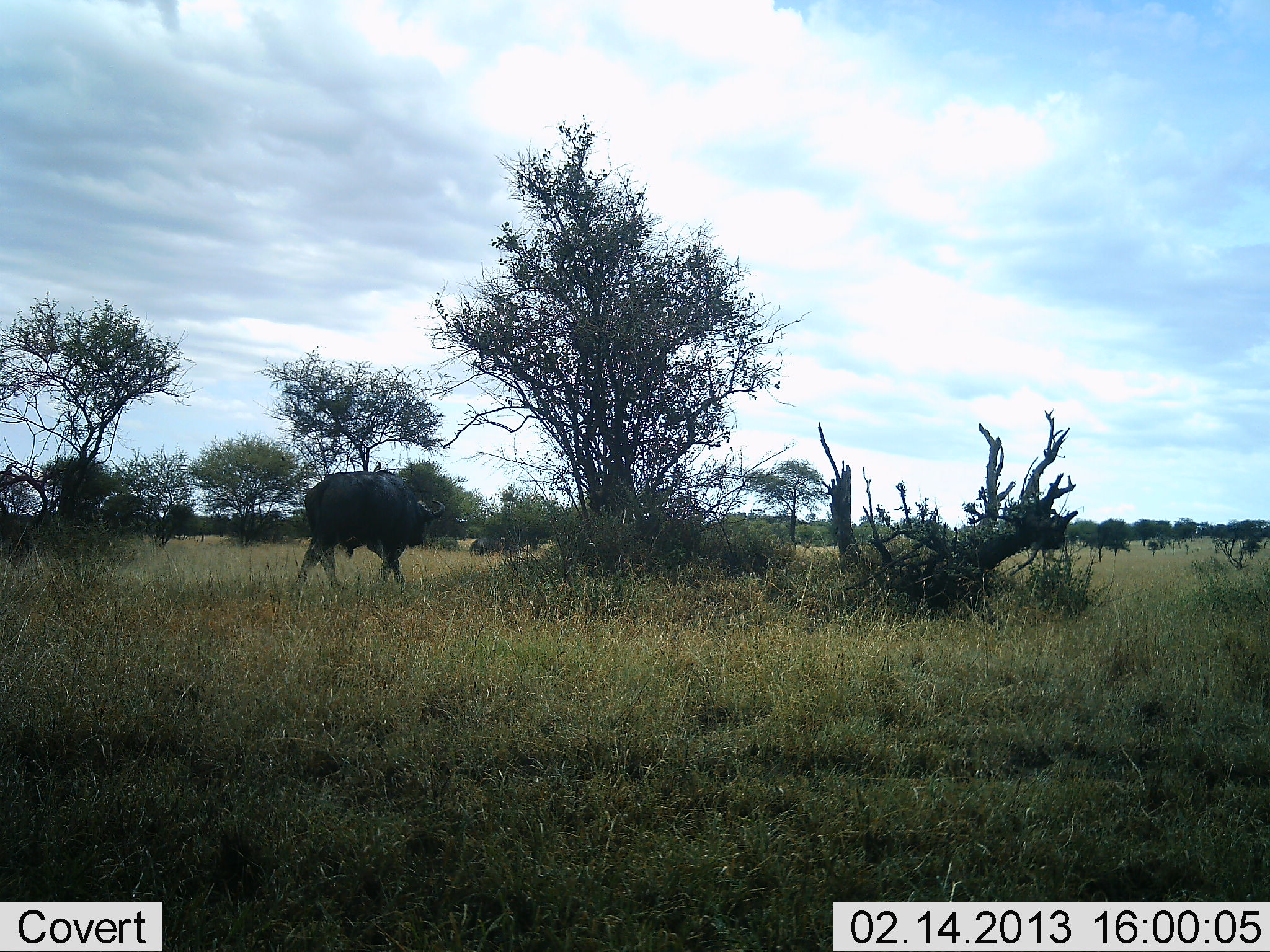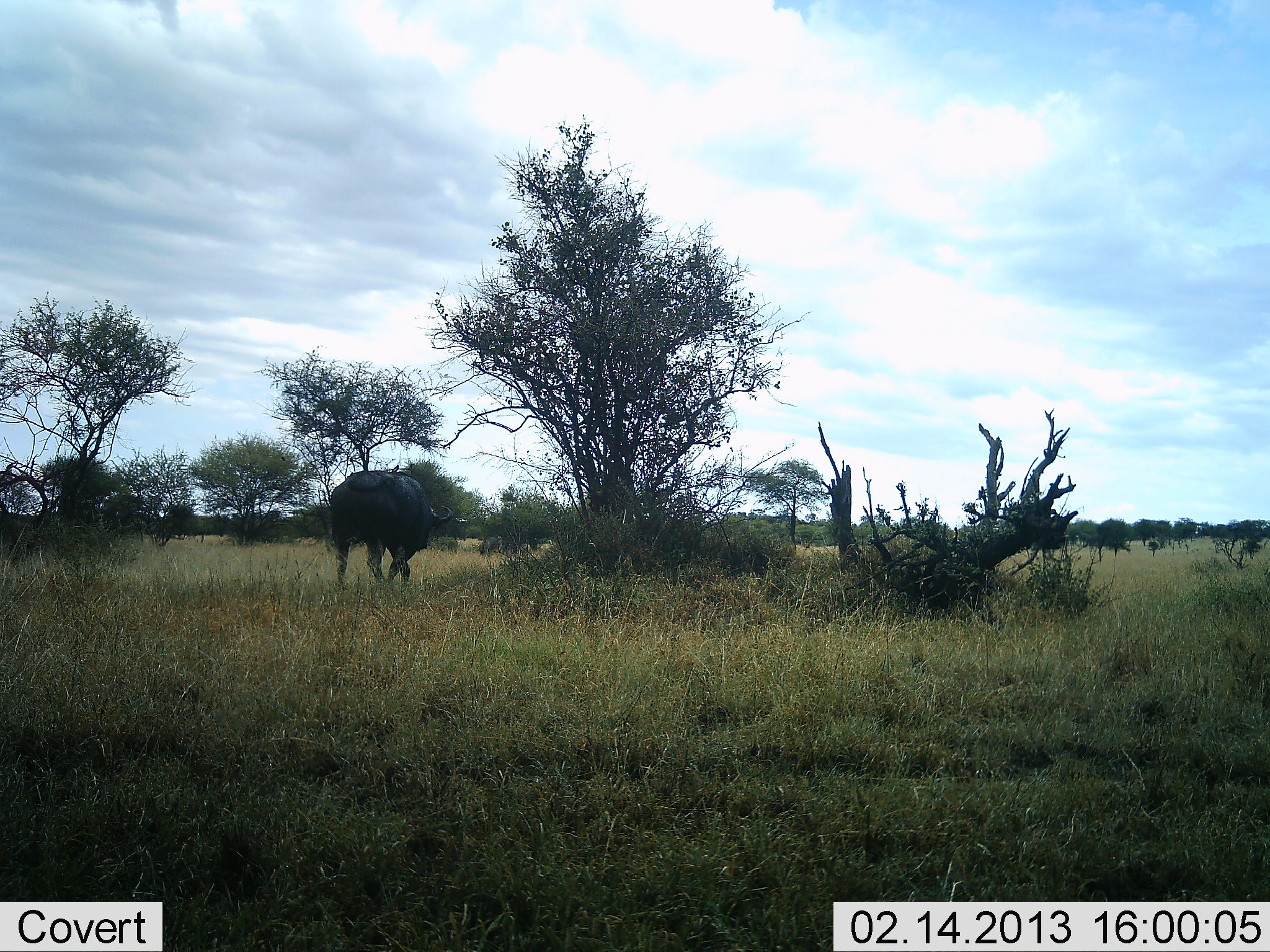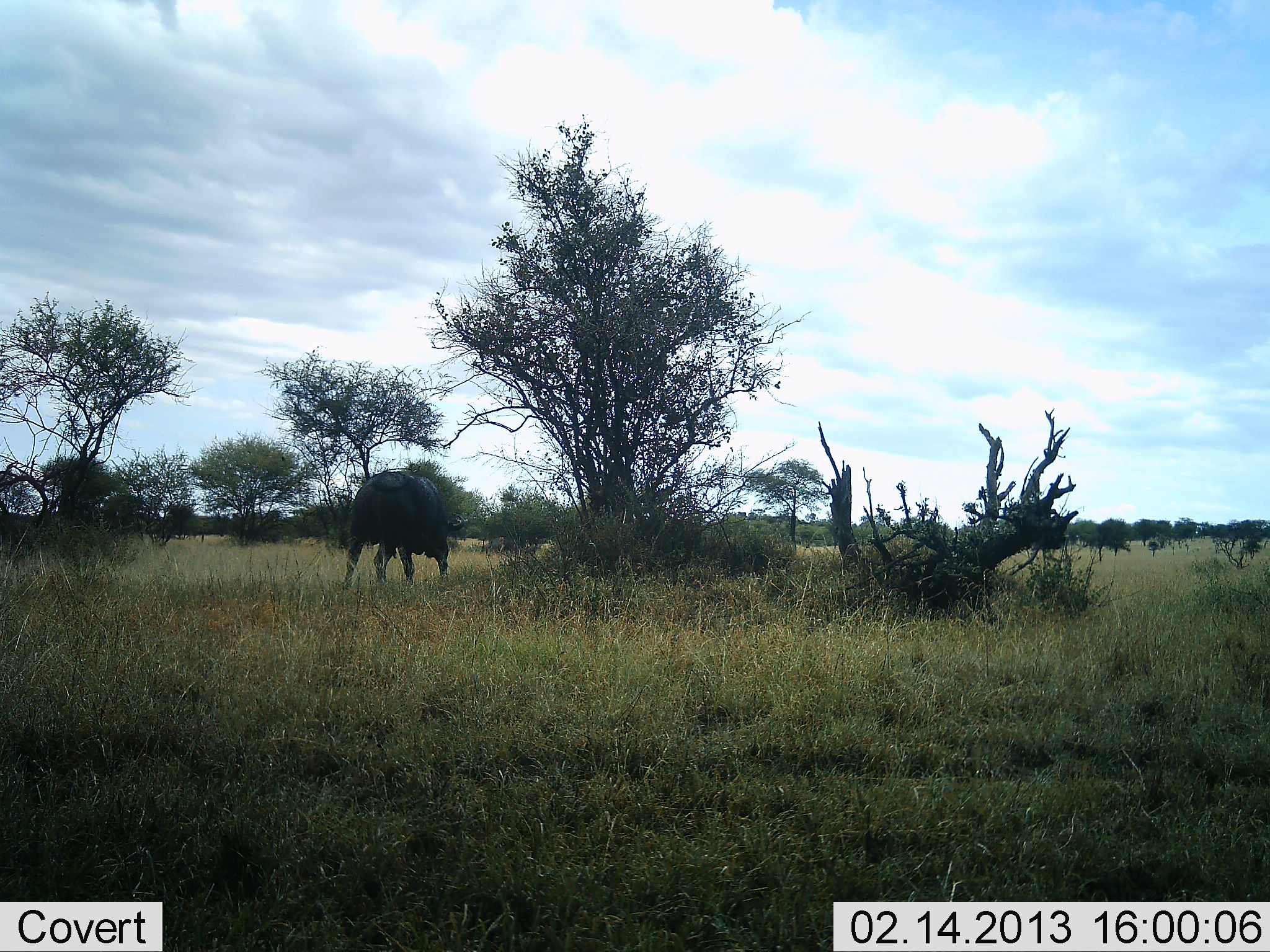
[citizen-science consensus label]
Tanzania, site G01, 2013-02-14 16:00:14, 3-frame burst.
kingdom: Animalia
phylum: Chordata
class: Mammalia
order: Artiodactyla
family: Bovidae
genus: Syncerus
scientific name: Syncerus caffer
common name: cape buffalo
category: buffalo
Buffalo (cape buffalo) (Syncerus caffer), count 2. Behavior (volunteer vote fractions): standing 3%, resting 0%, moving 100%, interacting 0%. Young present (vote fraction): 0%. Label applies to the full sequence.